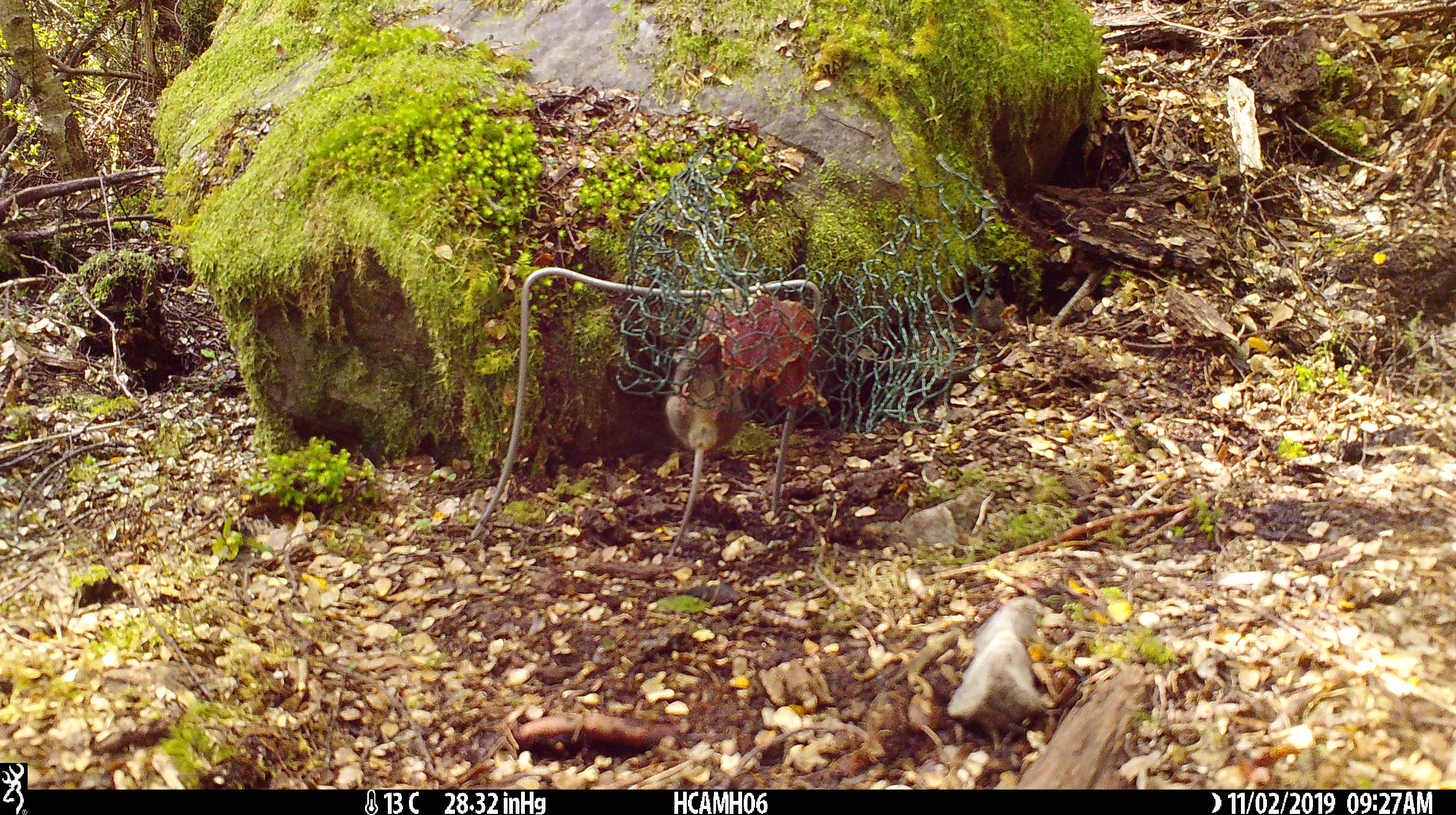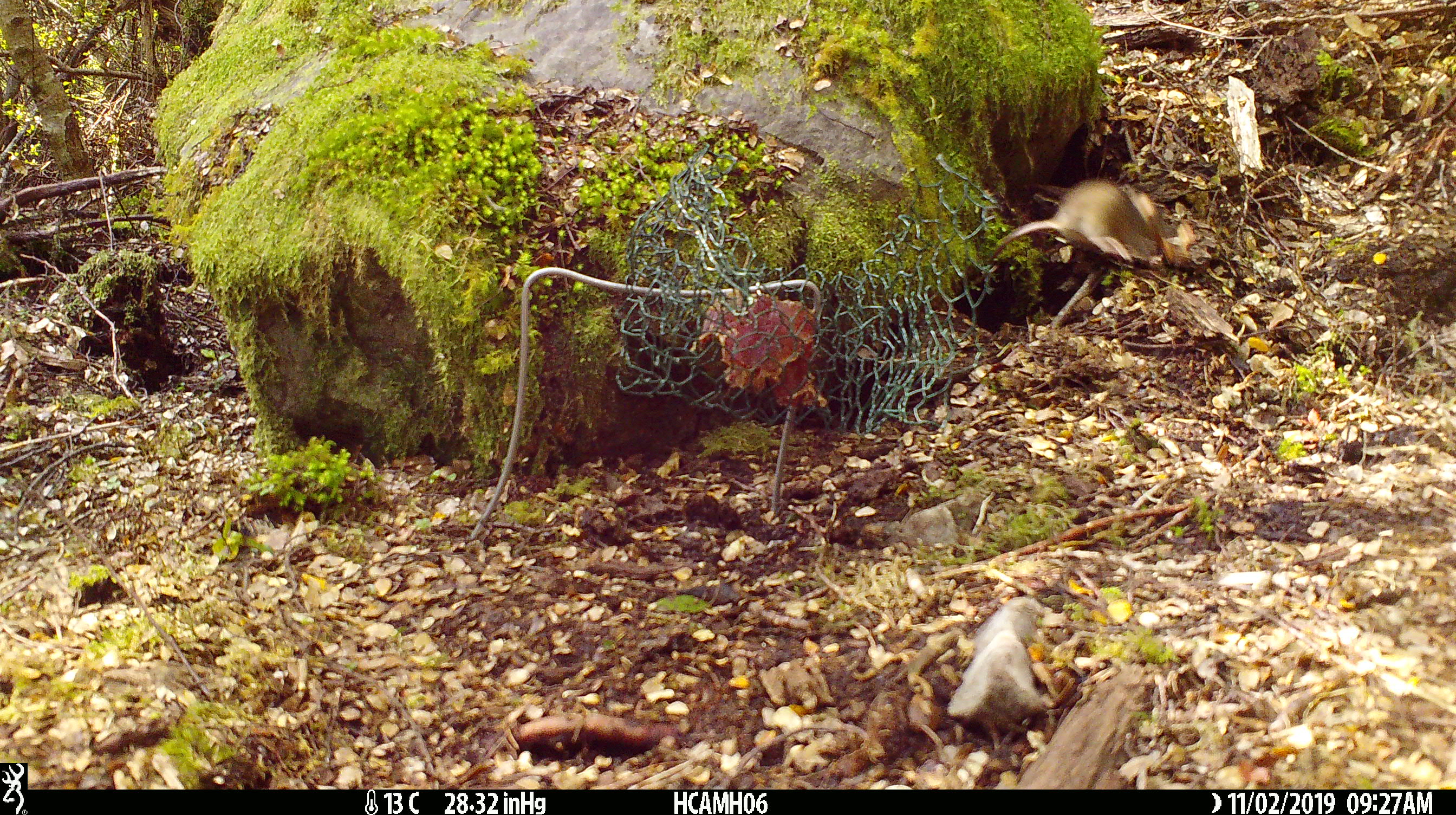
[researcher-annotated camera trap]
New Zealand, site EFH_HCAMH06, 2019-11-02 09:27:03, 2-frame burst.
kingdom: Animalia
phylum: Chordata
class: Mammalia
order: Rodentia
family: Muridae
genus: Mus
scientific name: Mus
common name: mouse